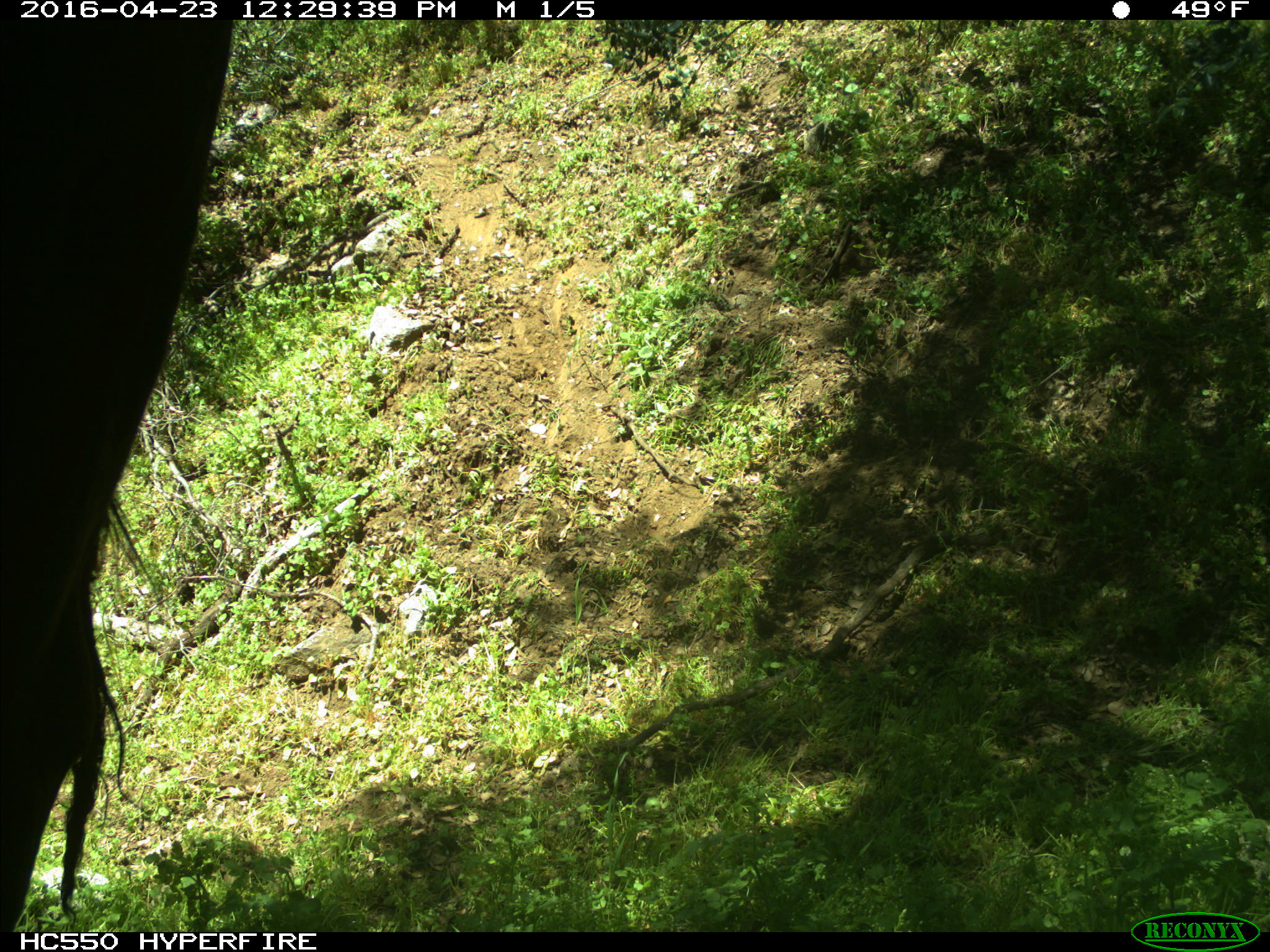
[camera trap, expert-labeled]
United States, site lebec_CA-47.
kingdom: Animalia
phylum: Chordata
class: Mammalia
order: Artiodactyla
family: Bovidae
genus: Bos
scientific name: Bos taurus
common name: domestic cow